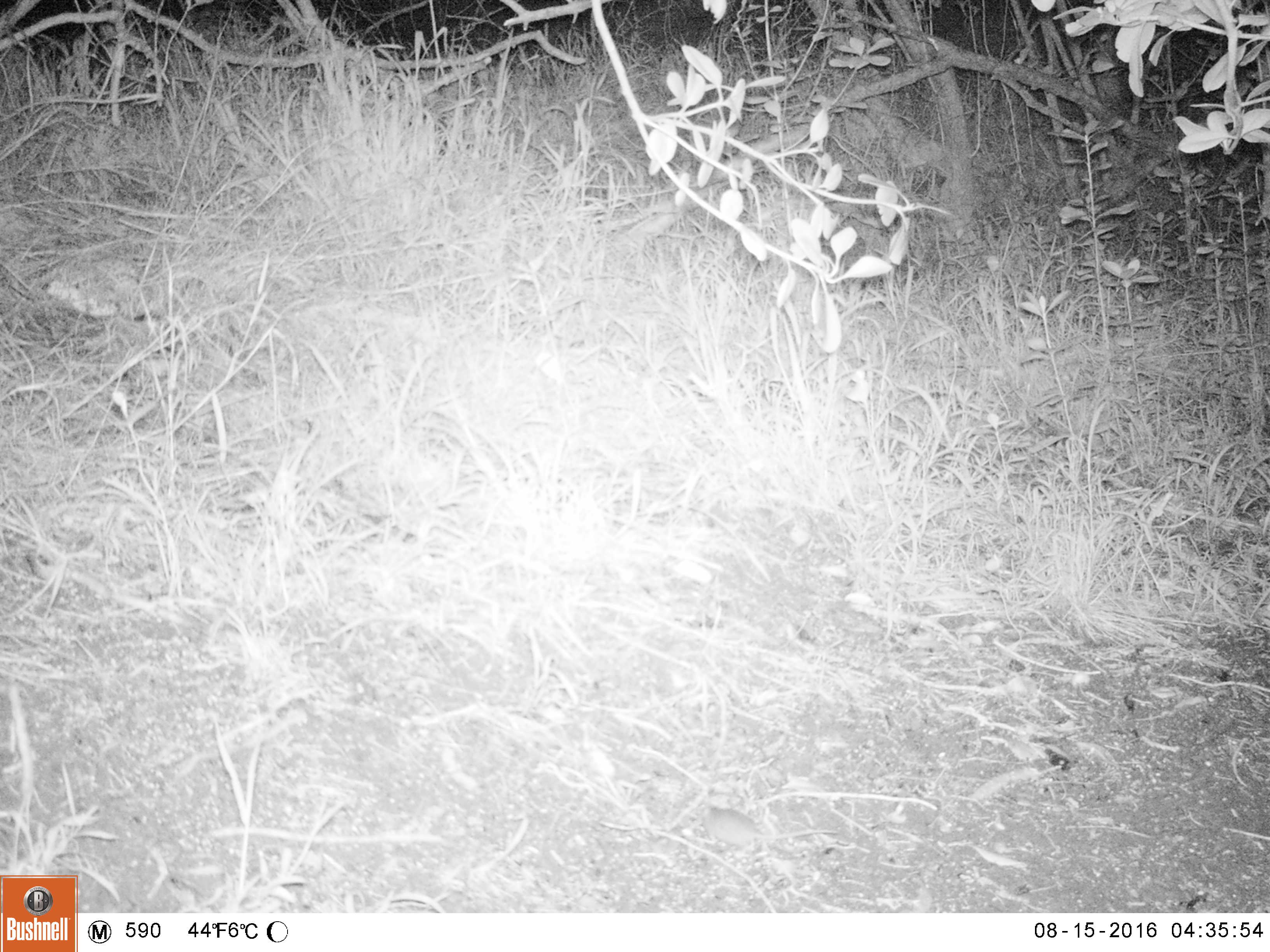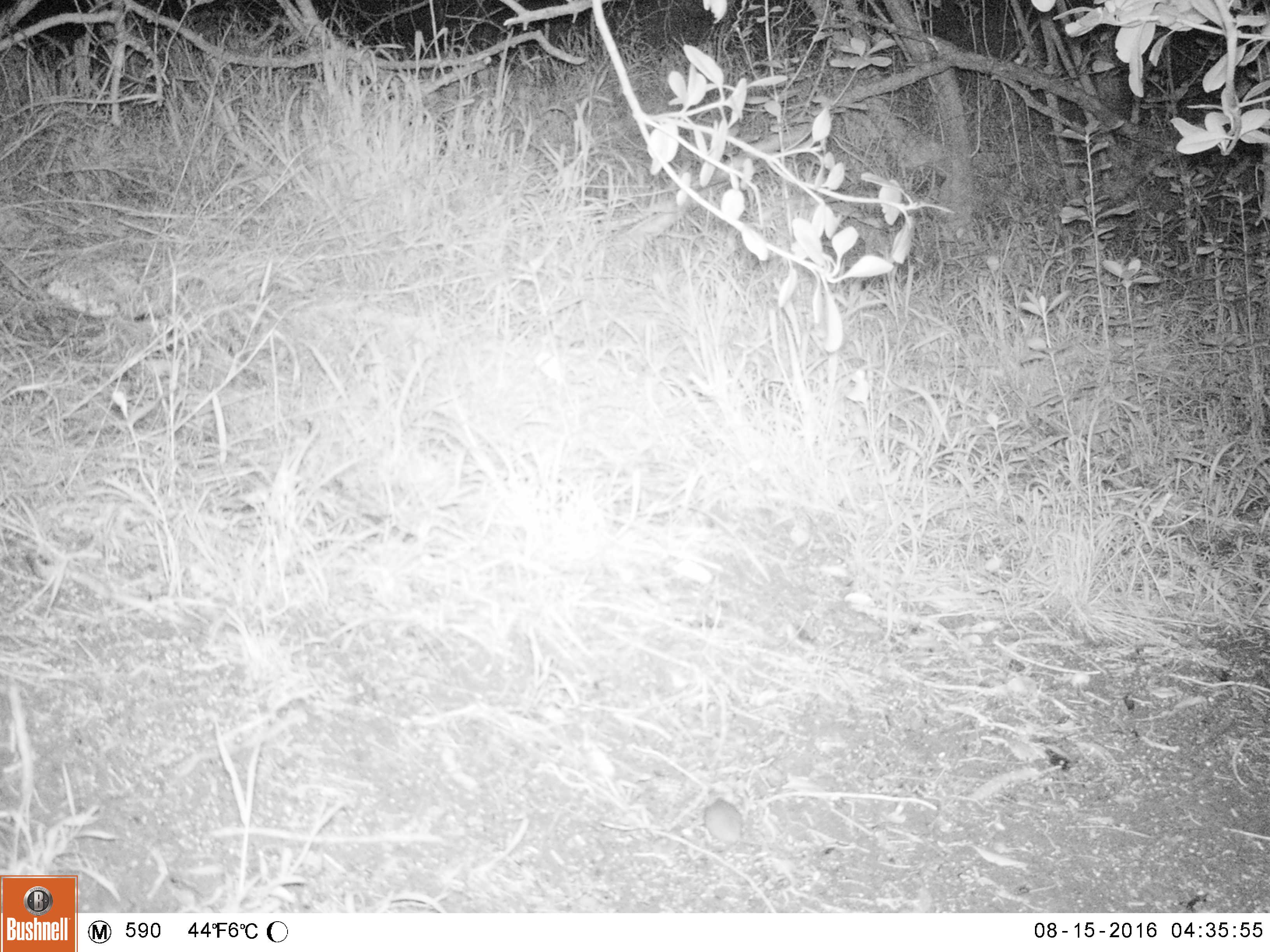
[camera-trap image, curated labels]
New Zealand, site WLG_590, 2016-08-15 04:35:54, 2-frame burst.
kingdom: Animalia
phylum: Chordata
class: Mammalia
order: Rodentia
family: Muridae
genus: Mus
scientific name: Mus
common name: mouse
Mouse (Mus).